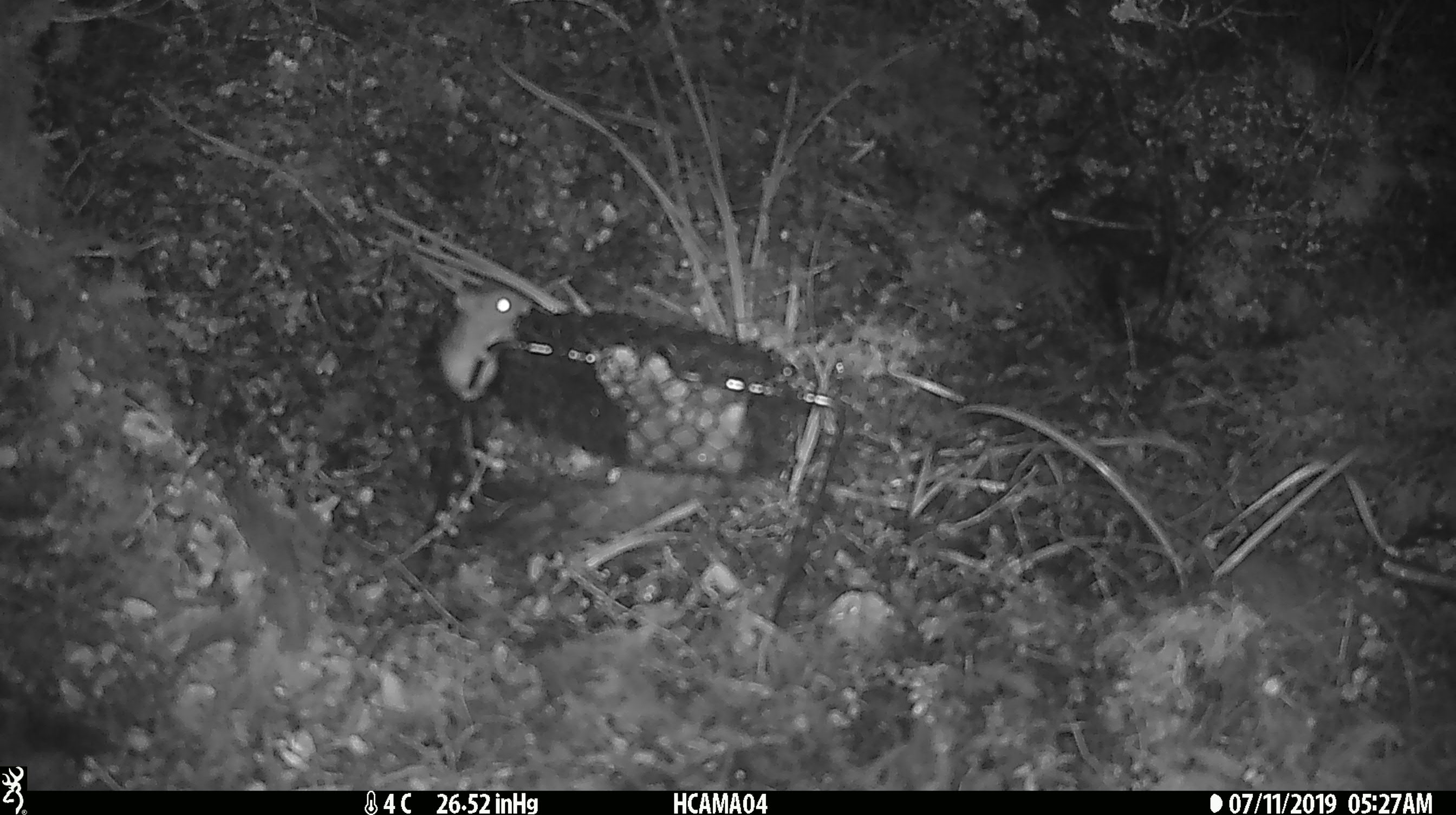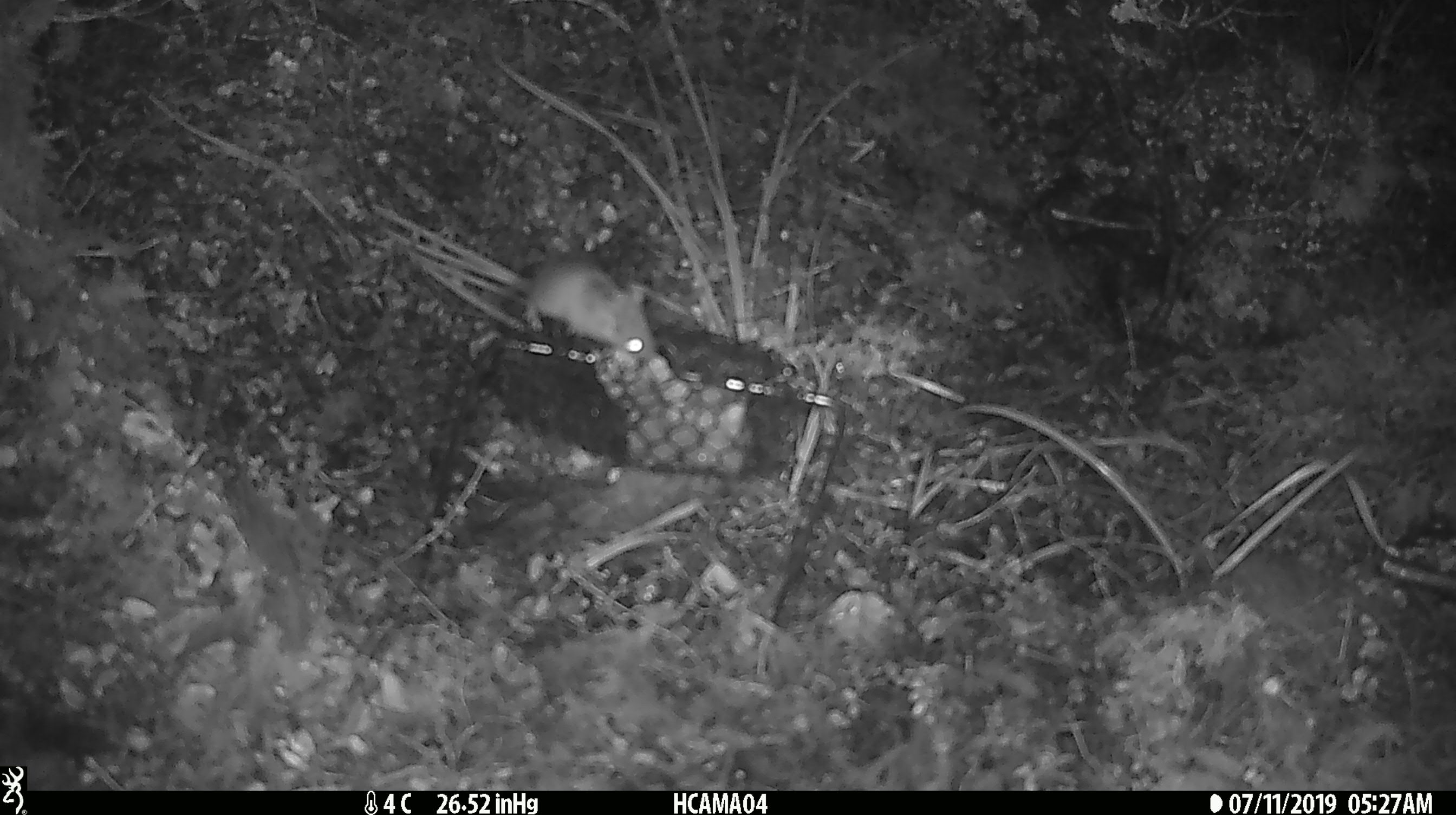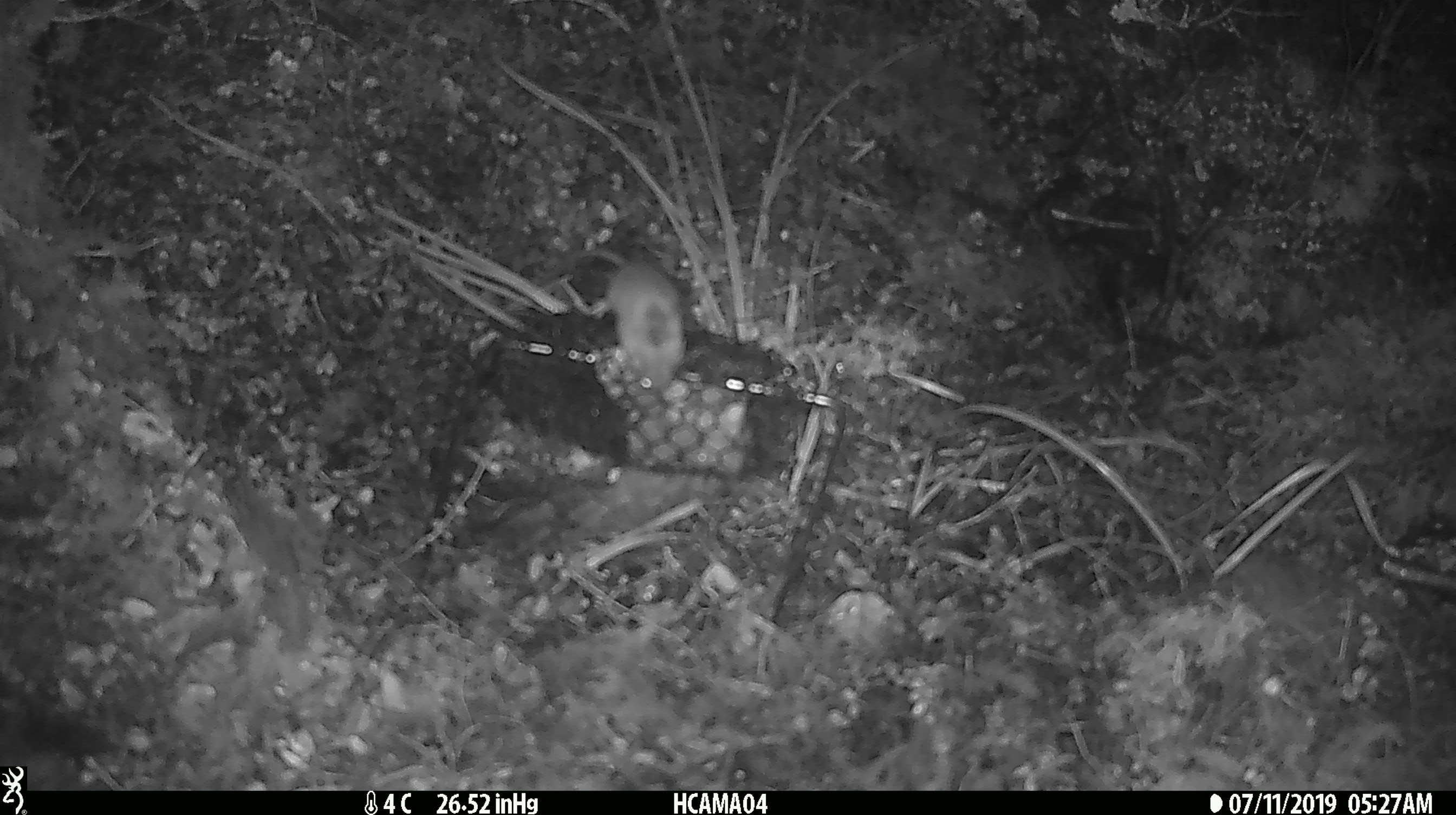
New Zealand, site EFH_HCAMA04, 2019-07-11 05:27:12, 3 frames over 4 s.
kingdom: Animalia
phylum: Chordata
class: Mammalia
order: Rodentia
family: Muridae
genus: Mus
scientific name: Mus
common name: mouse